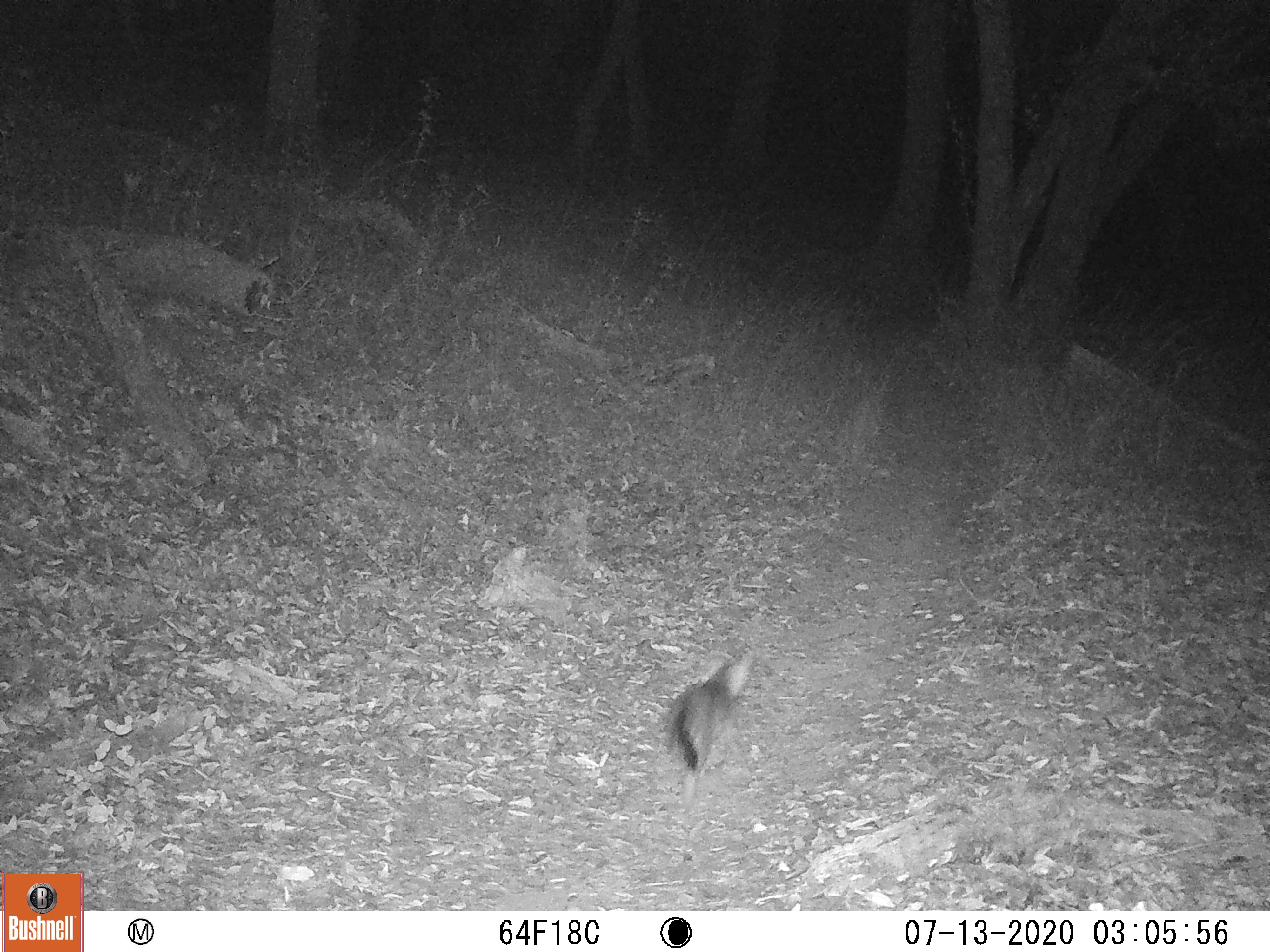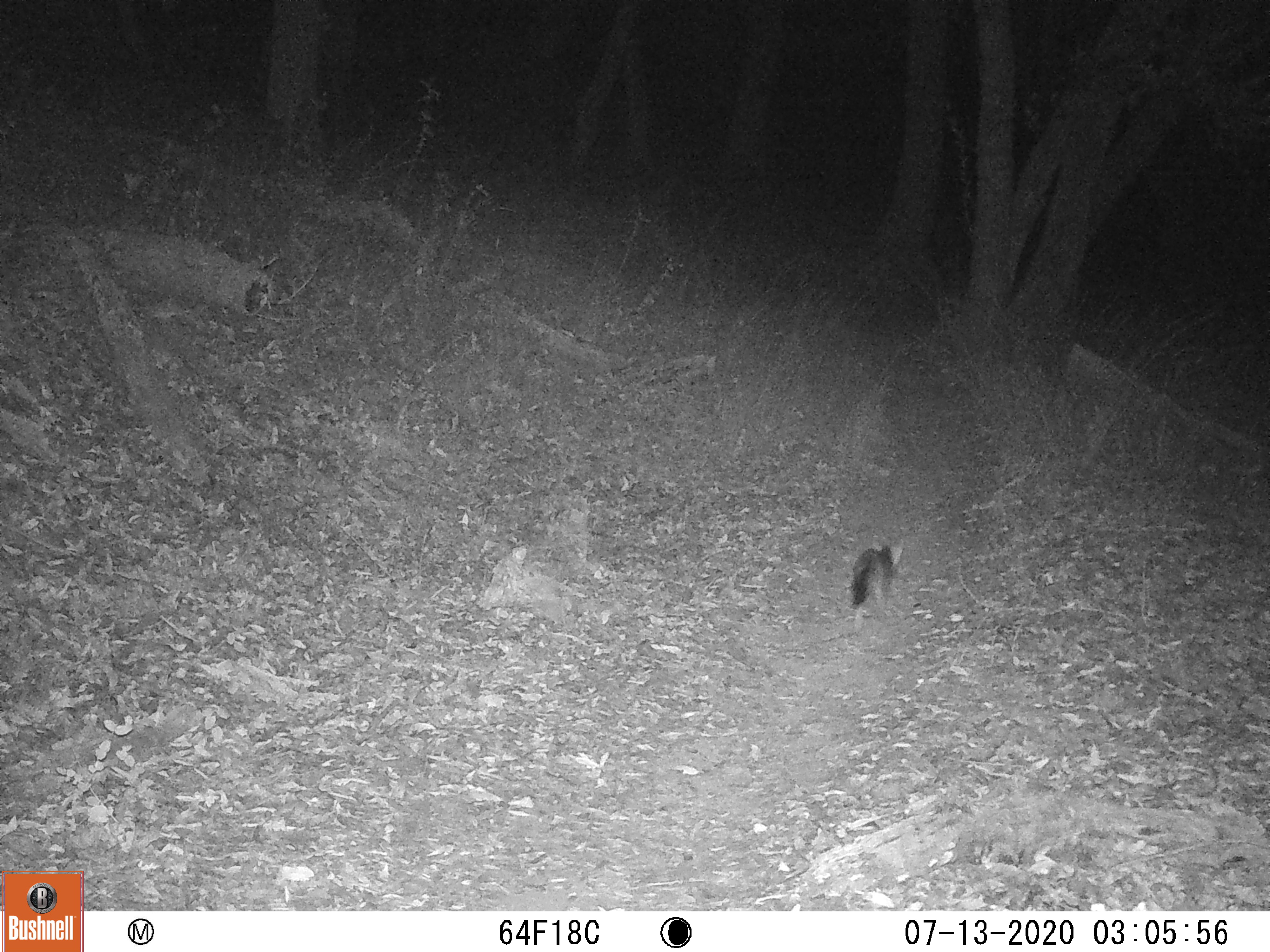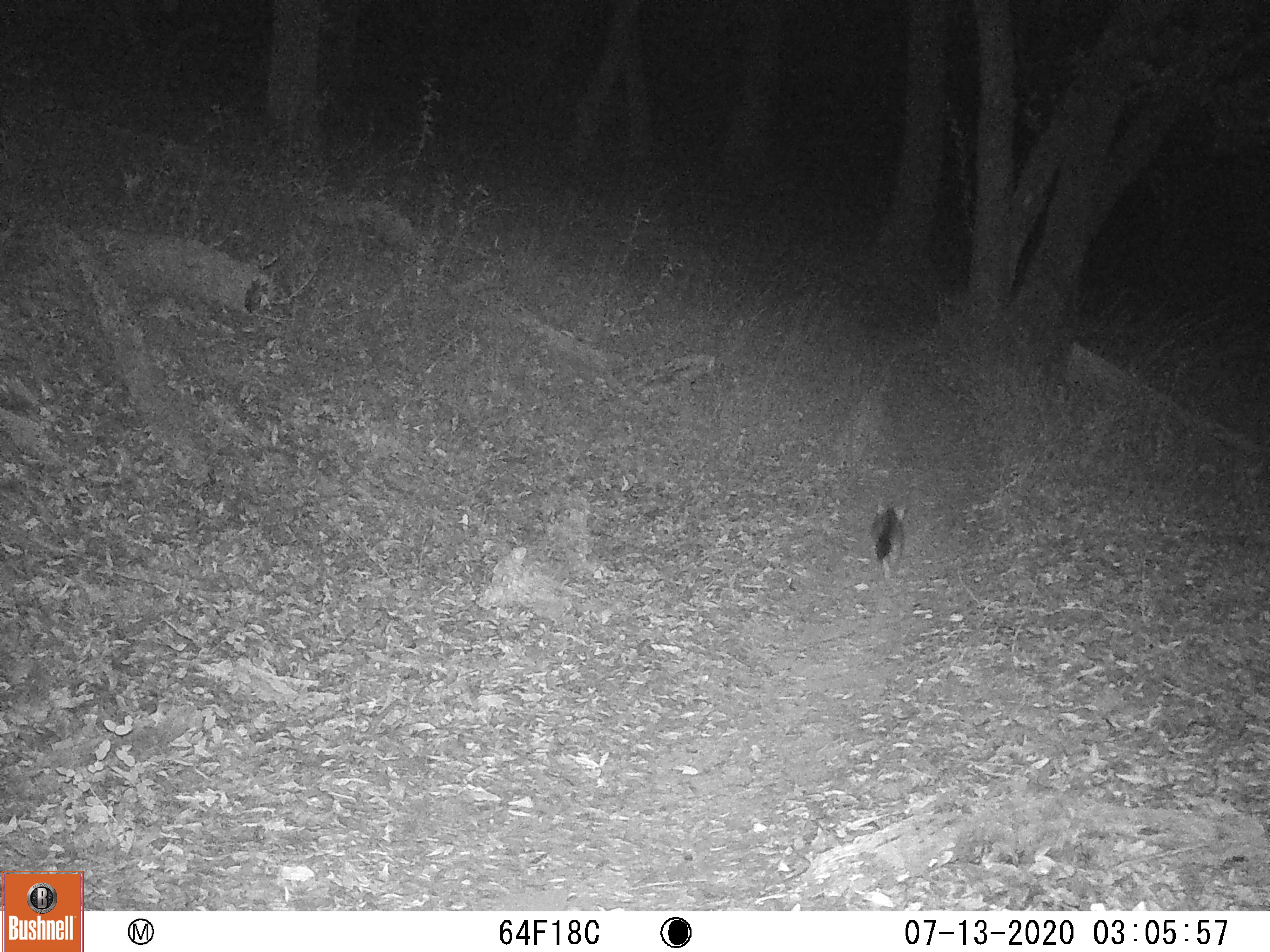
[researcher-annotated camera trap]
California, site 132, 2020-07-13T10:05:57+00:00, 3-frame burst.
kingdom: Animalia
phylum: Chordata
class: Mammalia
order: Carnivora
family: Canidae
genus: Urocyon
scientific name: Urocyon cinereoargenteus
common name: gray fox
Gray fox (Urocyon cinereoargenteus).